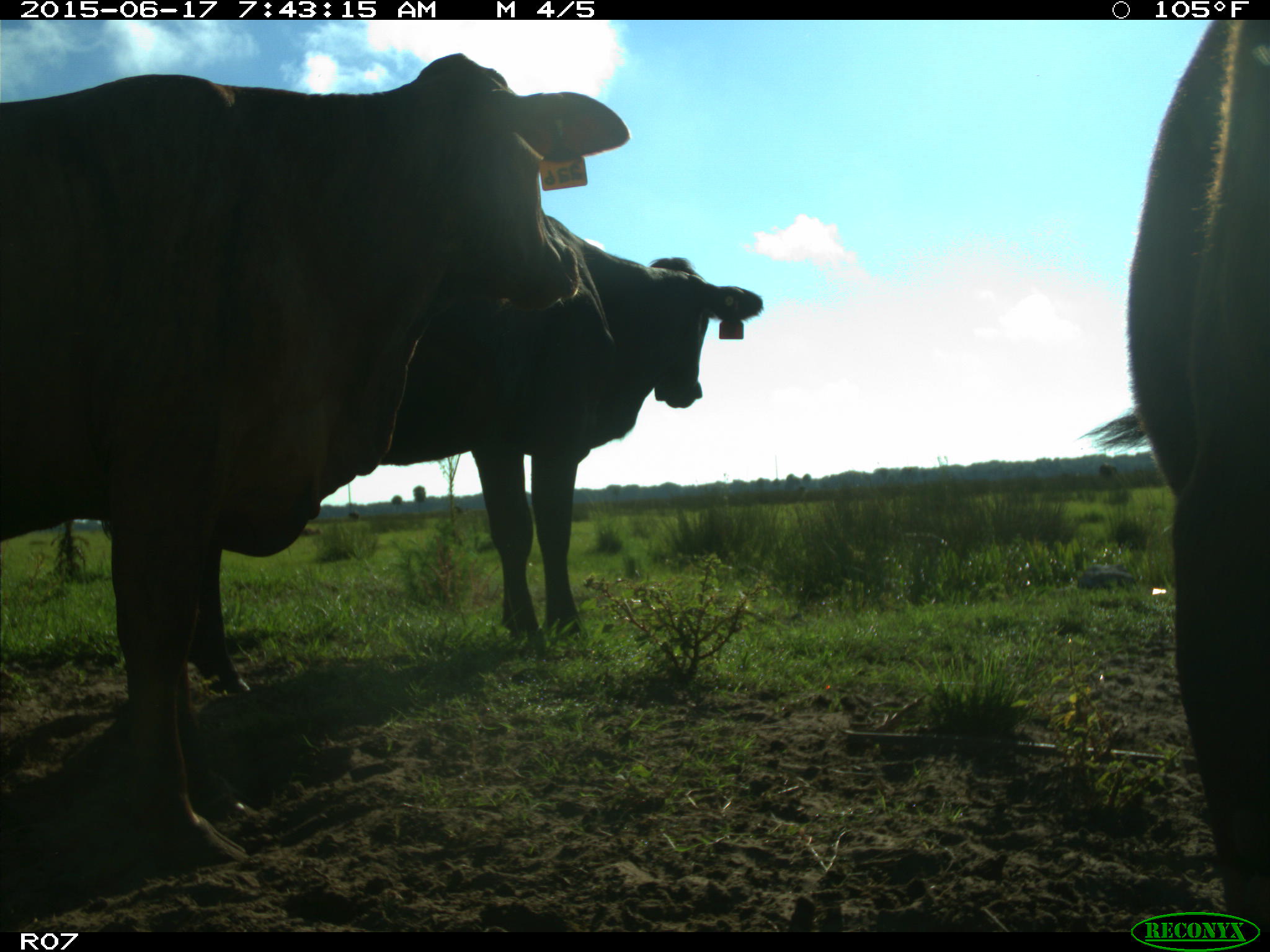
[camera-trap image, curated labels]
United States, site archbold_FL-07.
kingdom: Animalia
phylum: Chordata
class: Mammalia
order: Artiodactyla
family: Bovidae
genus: Bos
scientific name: Bos taurus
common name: domestic cow